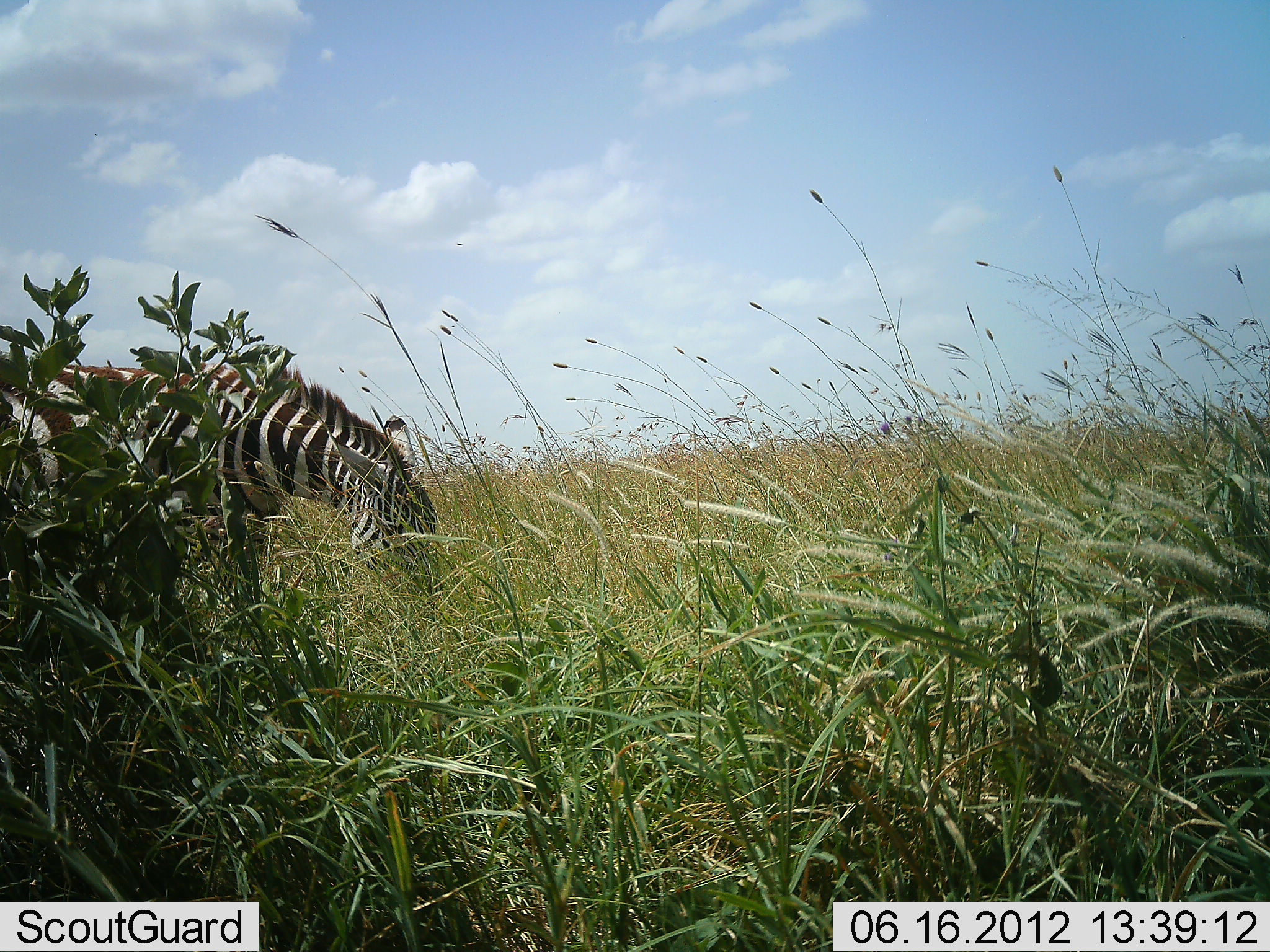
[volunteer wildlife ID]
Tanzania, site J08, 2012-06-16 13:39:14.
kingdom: Animalia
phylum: Chordata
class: Mammalia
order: Perissodactyla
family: Equidae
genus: Equus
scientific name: Equus quagga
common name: plains zebra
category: zebra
Zebra (plains zebra) (Equus quagga), count 1. Behavior (volunteer vote fractions): standing 10%, resting 0%, moving 0%, interacting 0%. Young present (vote fraction): 0%. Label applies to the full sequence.